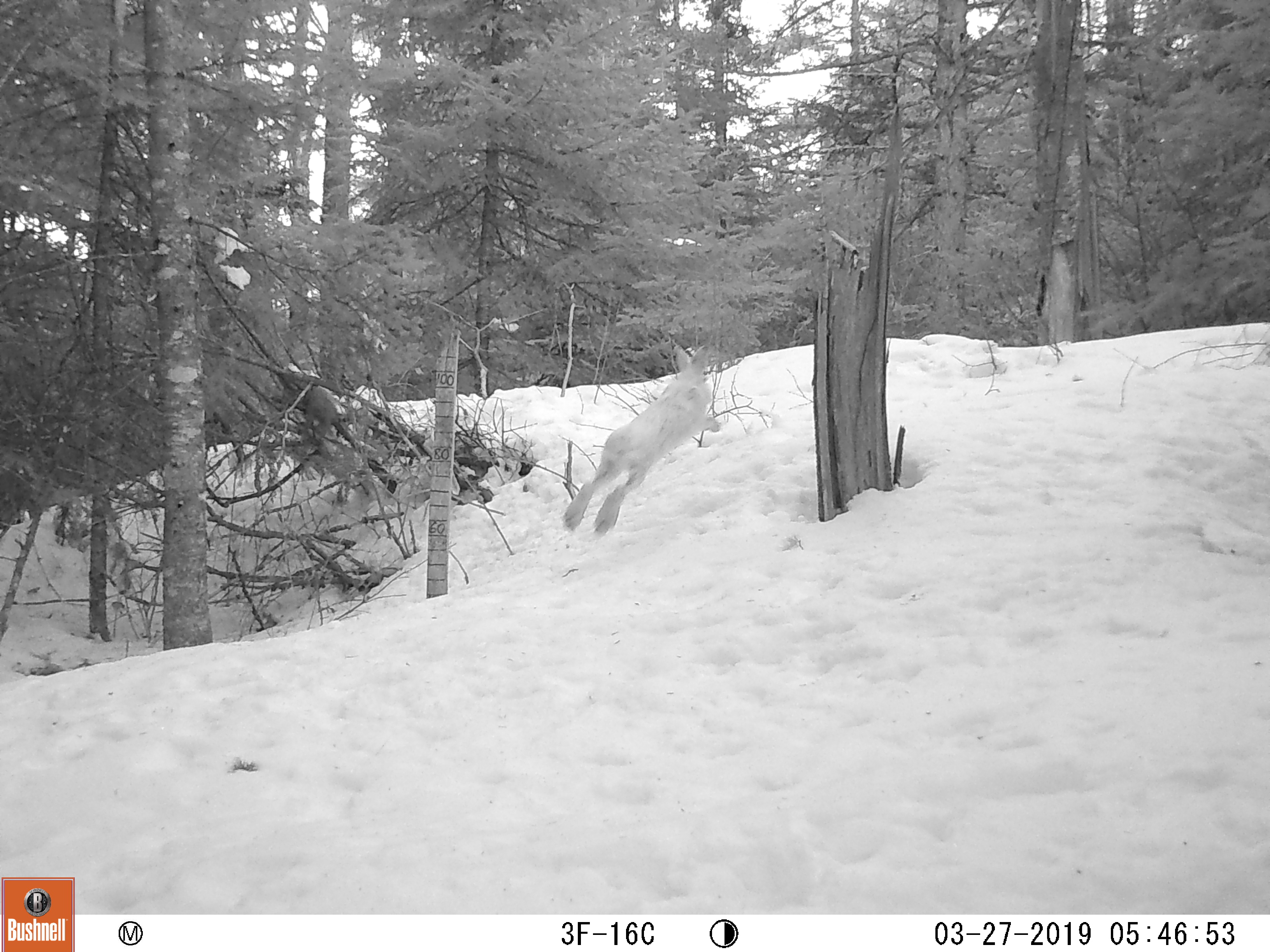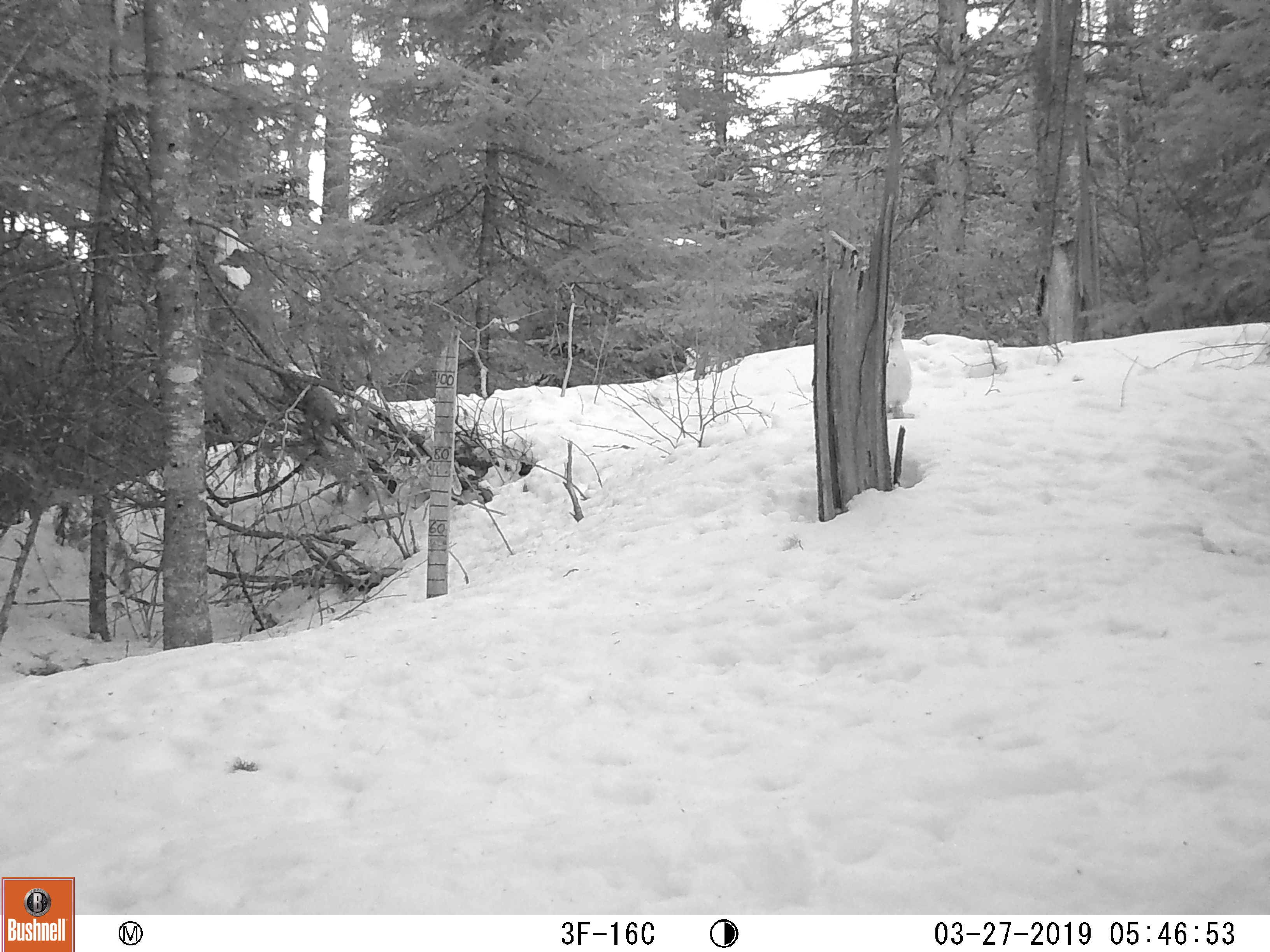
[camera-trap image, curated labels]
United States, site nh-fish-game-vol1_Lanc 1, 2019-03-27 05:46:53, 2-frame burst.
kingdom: Animalia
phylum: Chordata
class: Mammalia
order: Lagomorpha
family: Leporidae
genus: Lepus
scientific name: Lepus americanus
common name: snowshoe hare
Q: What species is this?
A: Snowshoe hare (Lepus americanus).